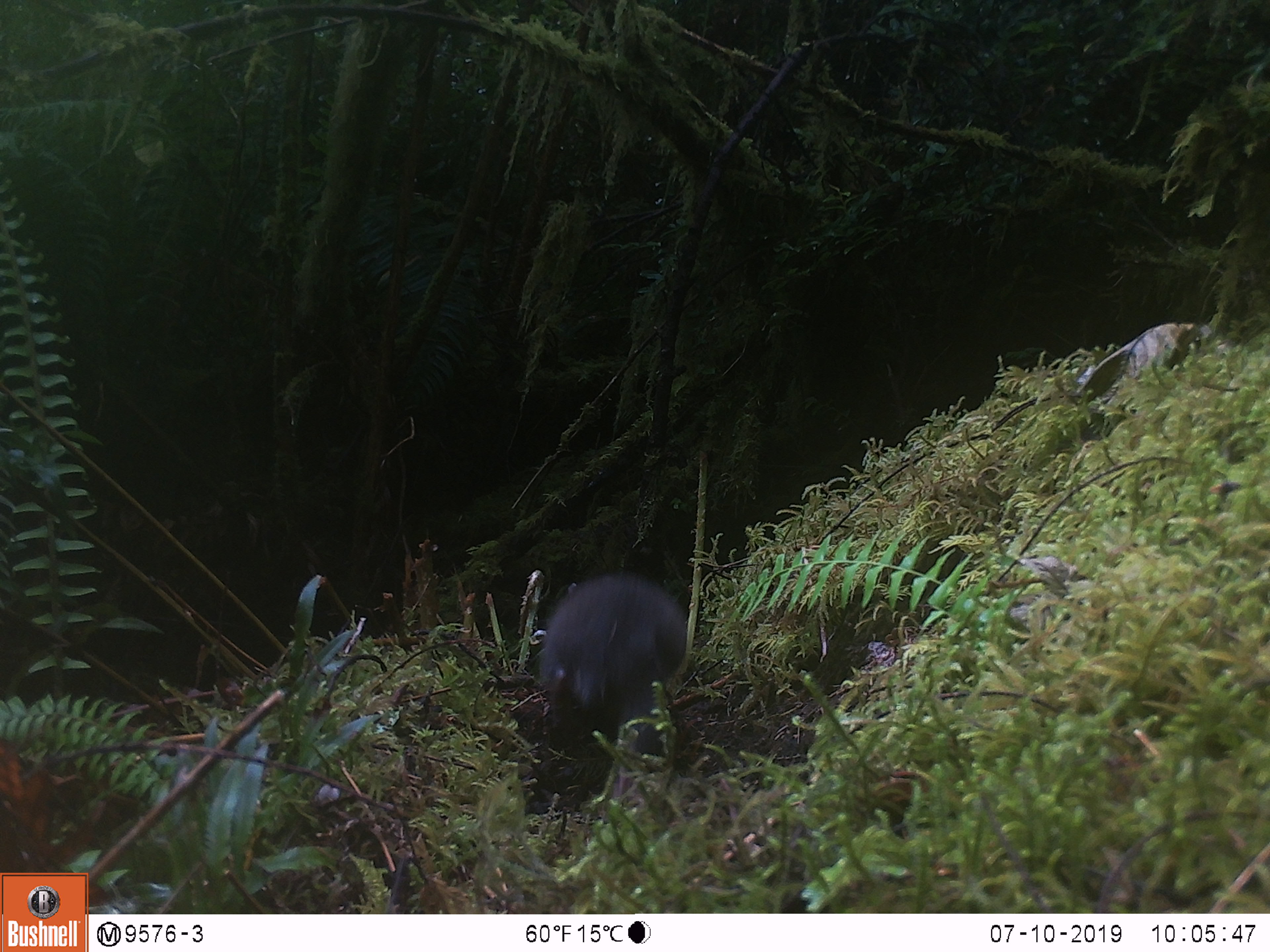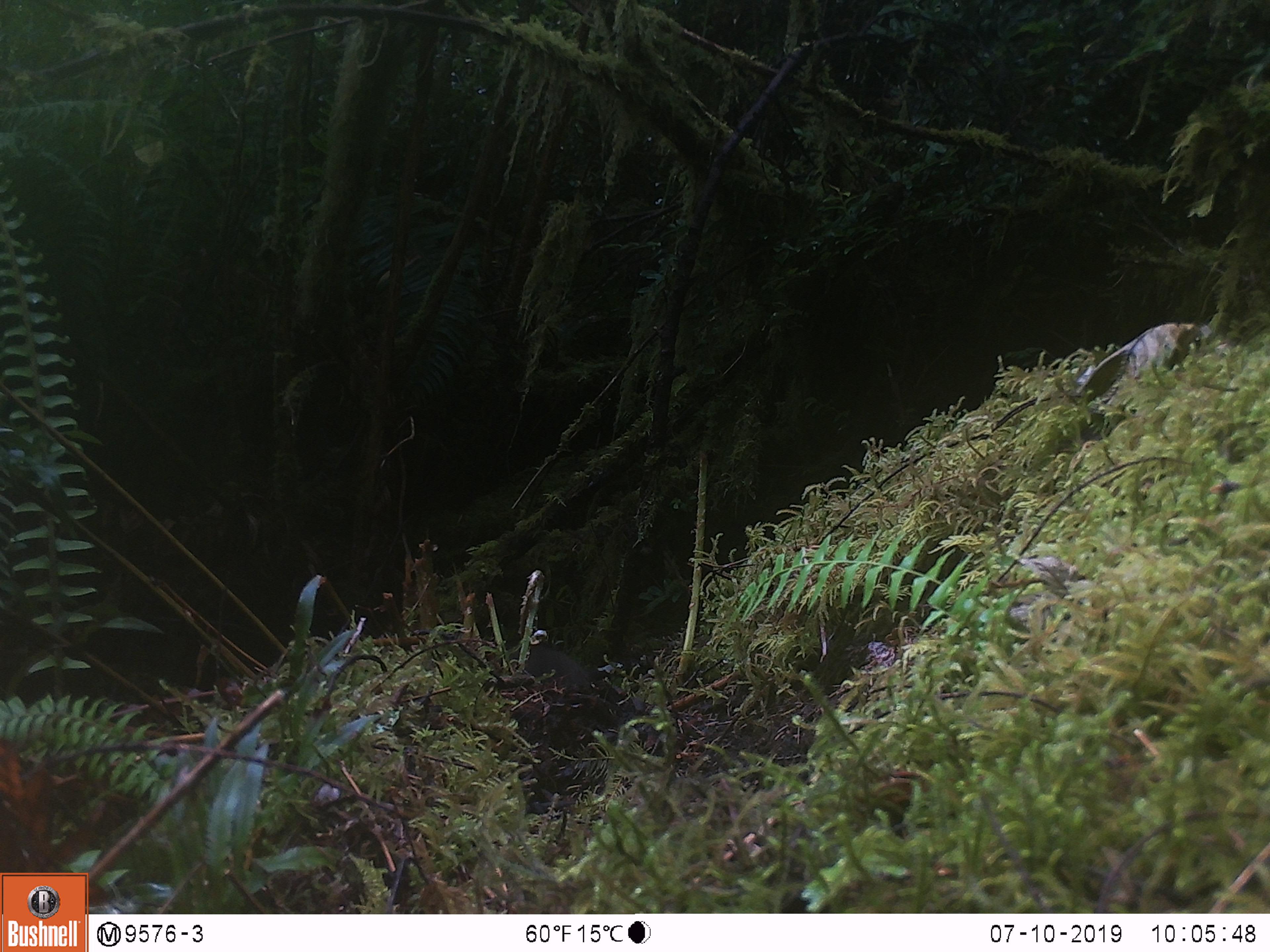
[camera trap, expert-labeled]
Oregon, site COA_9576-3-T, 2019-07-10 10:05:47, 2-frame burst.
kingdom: Animalia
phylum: Chordata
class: Mammalia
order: Rodentia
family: Aplodontiidae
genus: Aplodontia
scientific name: Aplodontia rufa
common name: mountain beaver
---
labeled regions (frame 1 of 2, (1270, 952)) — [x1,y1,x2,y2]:
mountain beaver: [534,571,698,724]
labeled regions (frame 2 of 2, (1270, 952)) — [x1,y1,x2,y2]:
mountain beaver: [511,637,597,696]